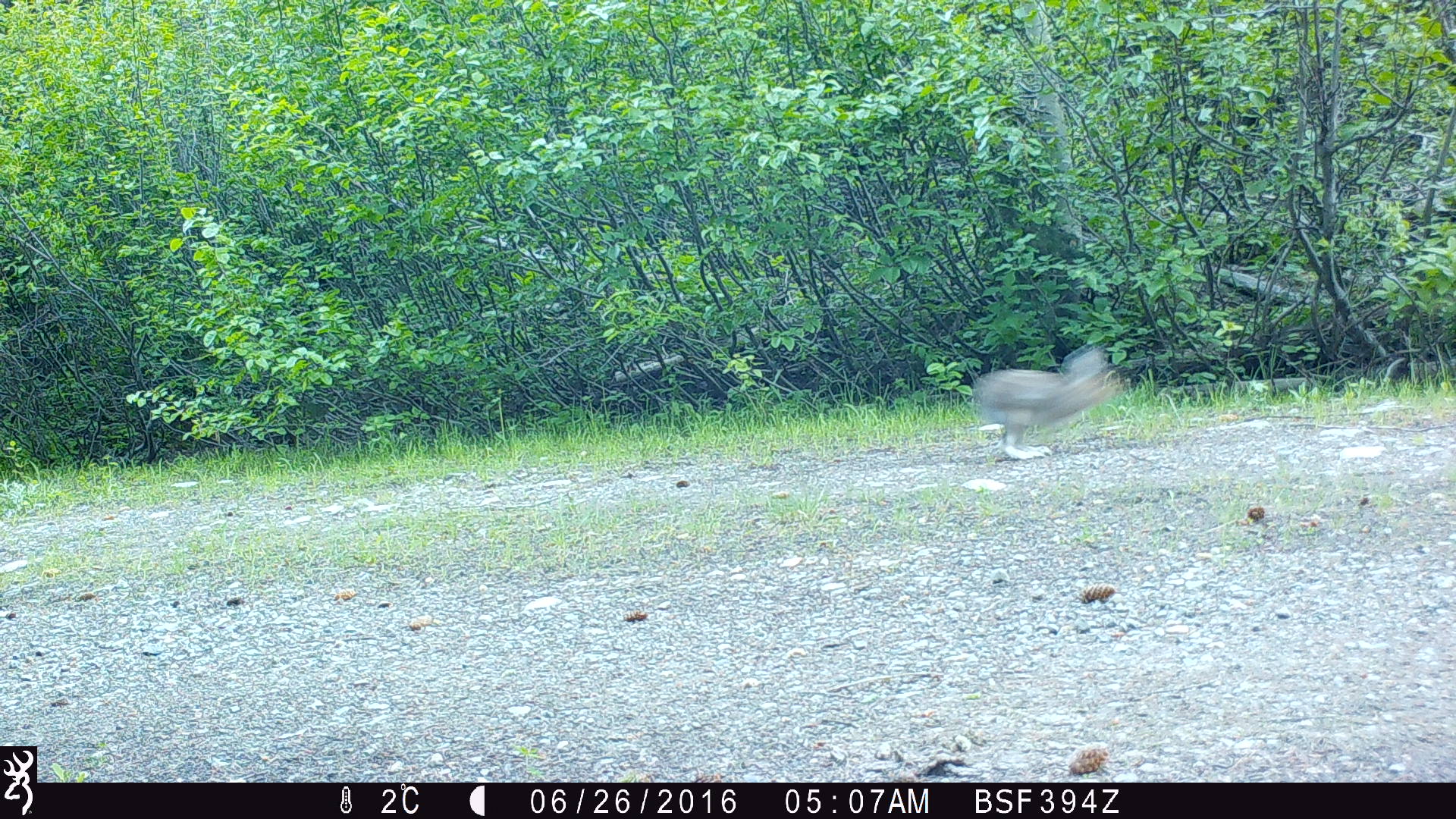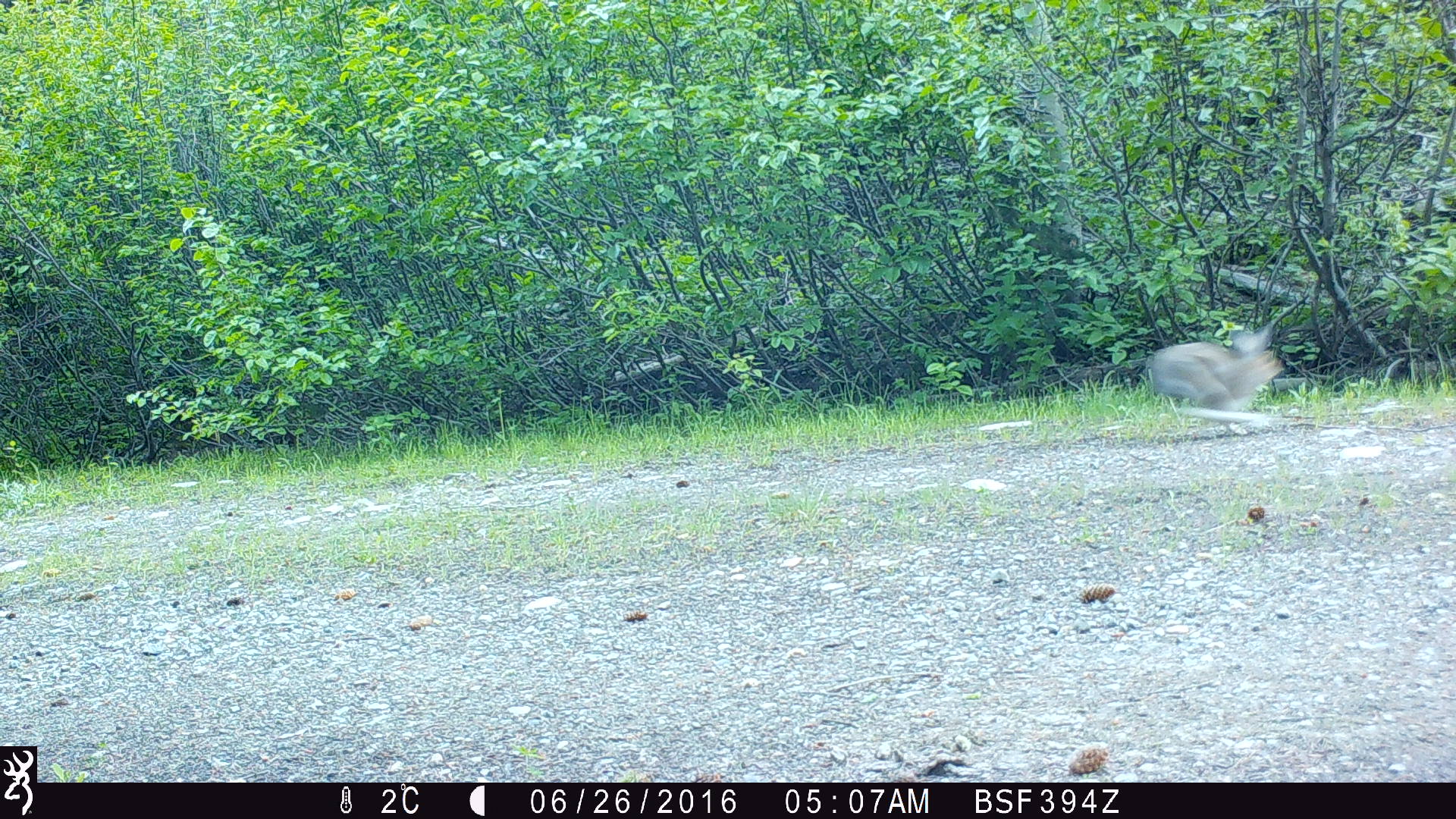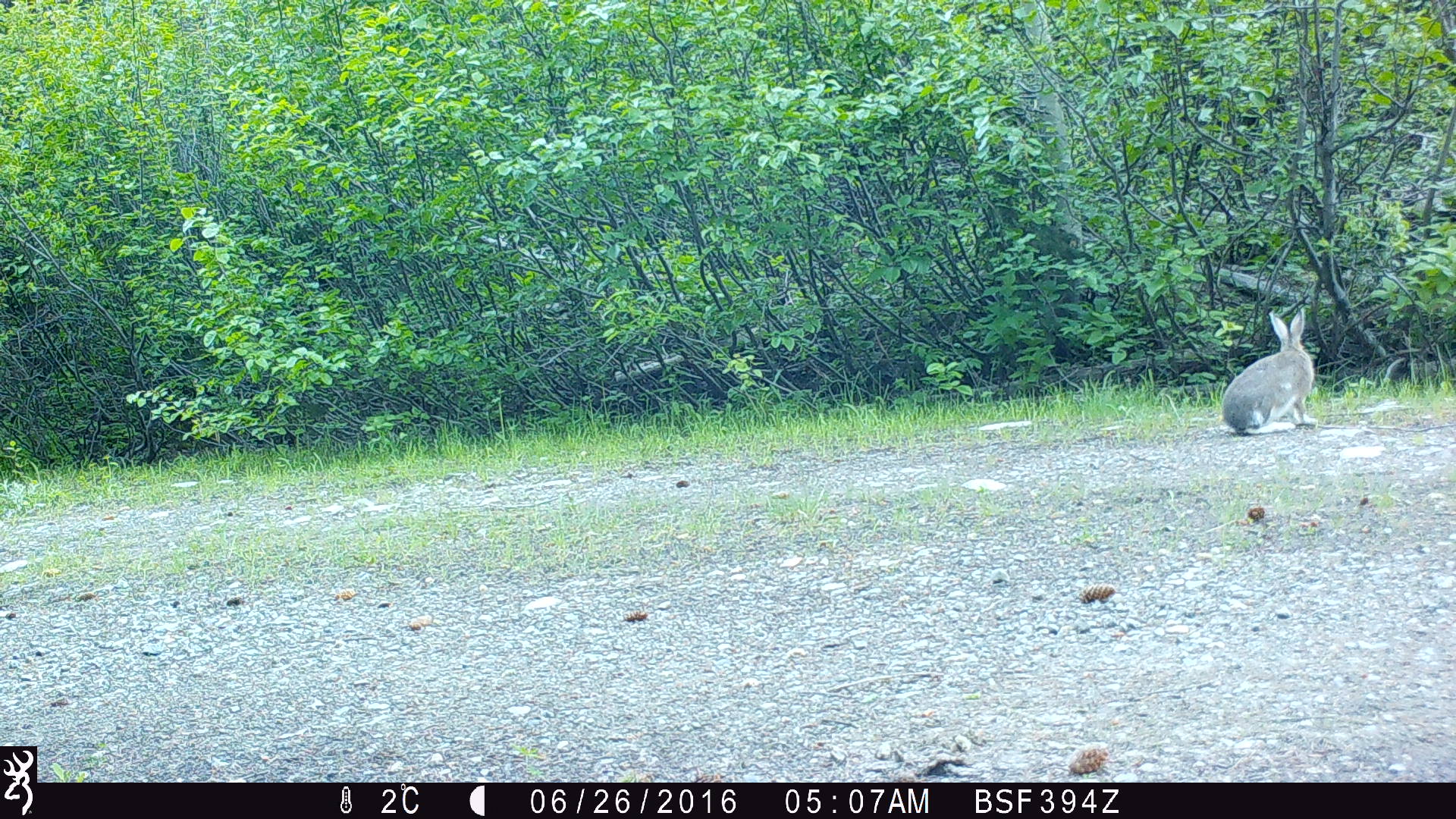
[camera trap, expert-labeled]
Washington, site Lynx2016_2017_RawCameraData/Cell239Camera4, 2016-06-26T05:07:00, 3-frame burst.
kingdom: Animalia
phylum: Chordata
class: Mammalia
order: Lagomorpha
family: Leporidae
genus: Lepus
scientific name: Lepus americanus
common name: snowshoe hare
Lepus americanus (snowshoe hare). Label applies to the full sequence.